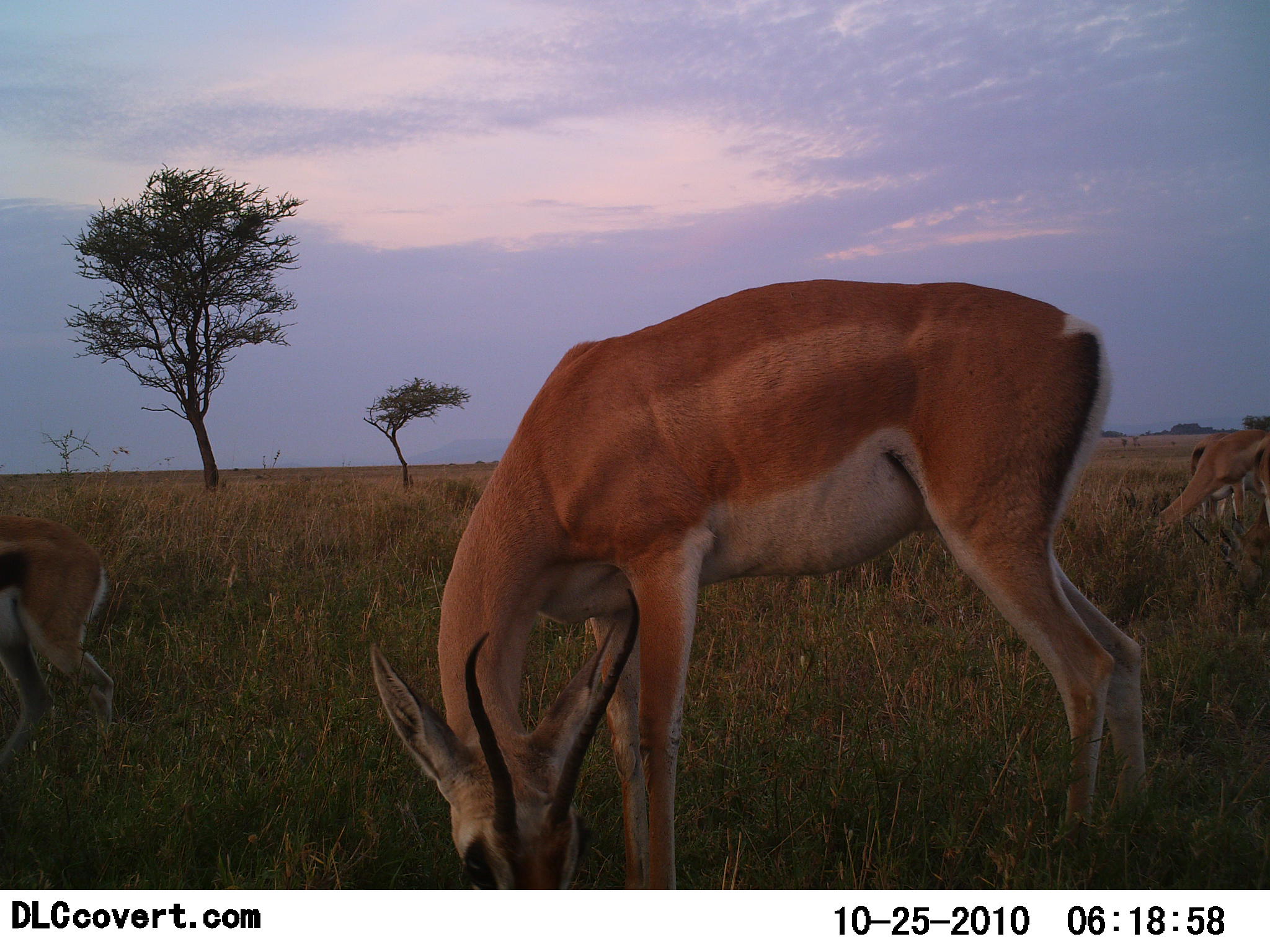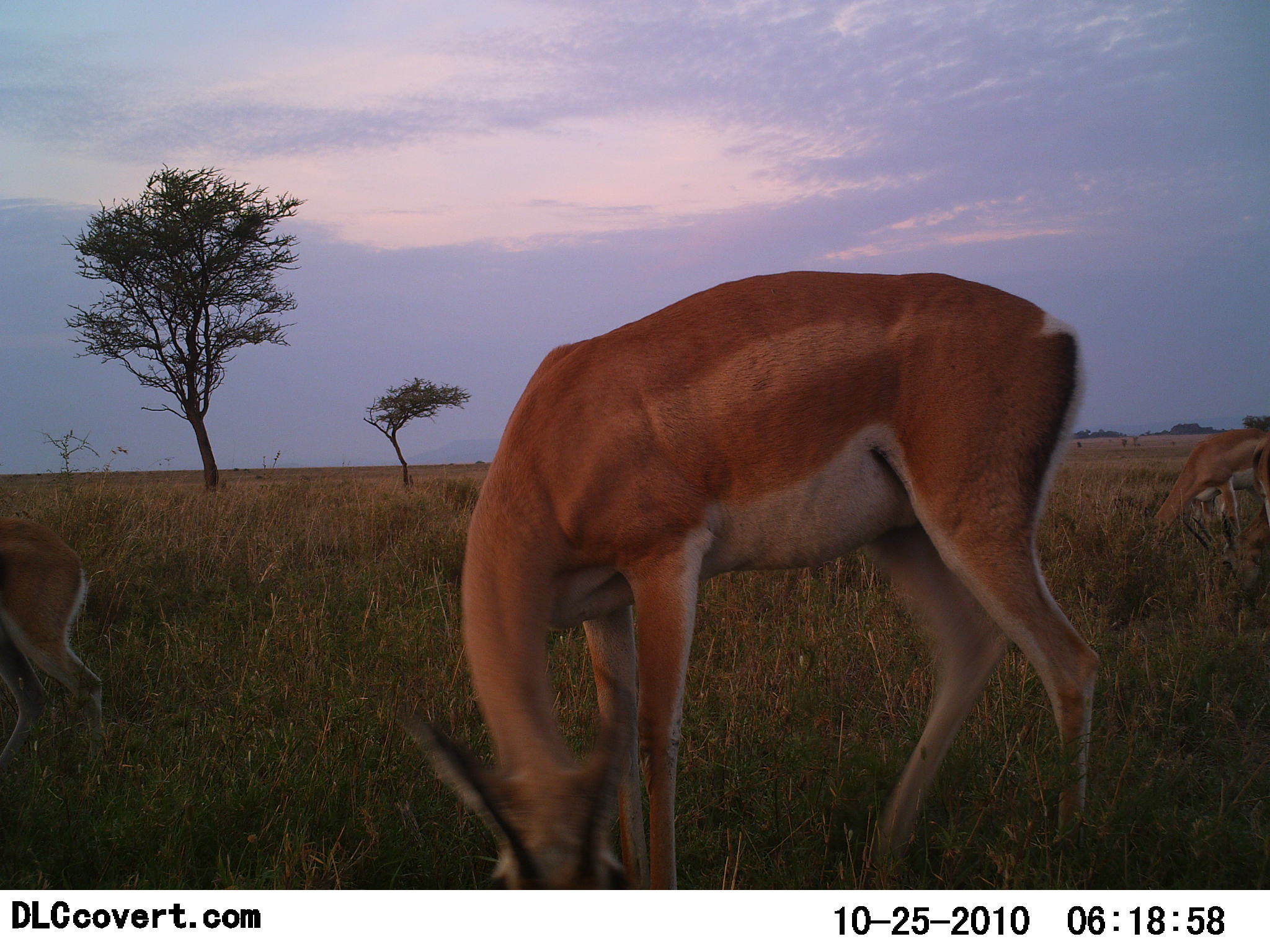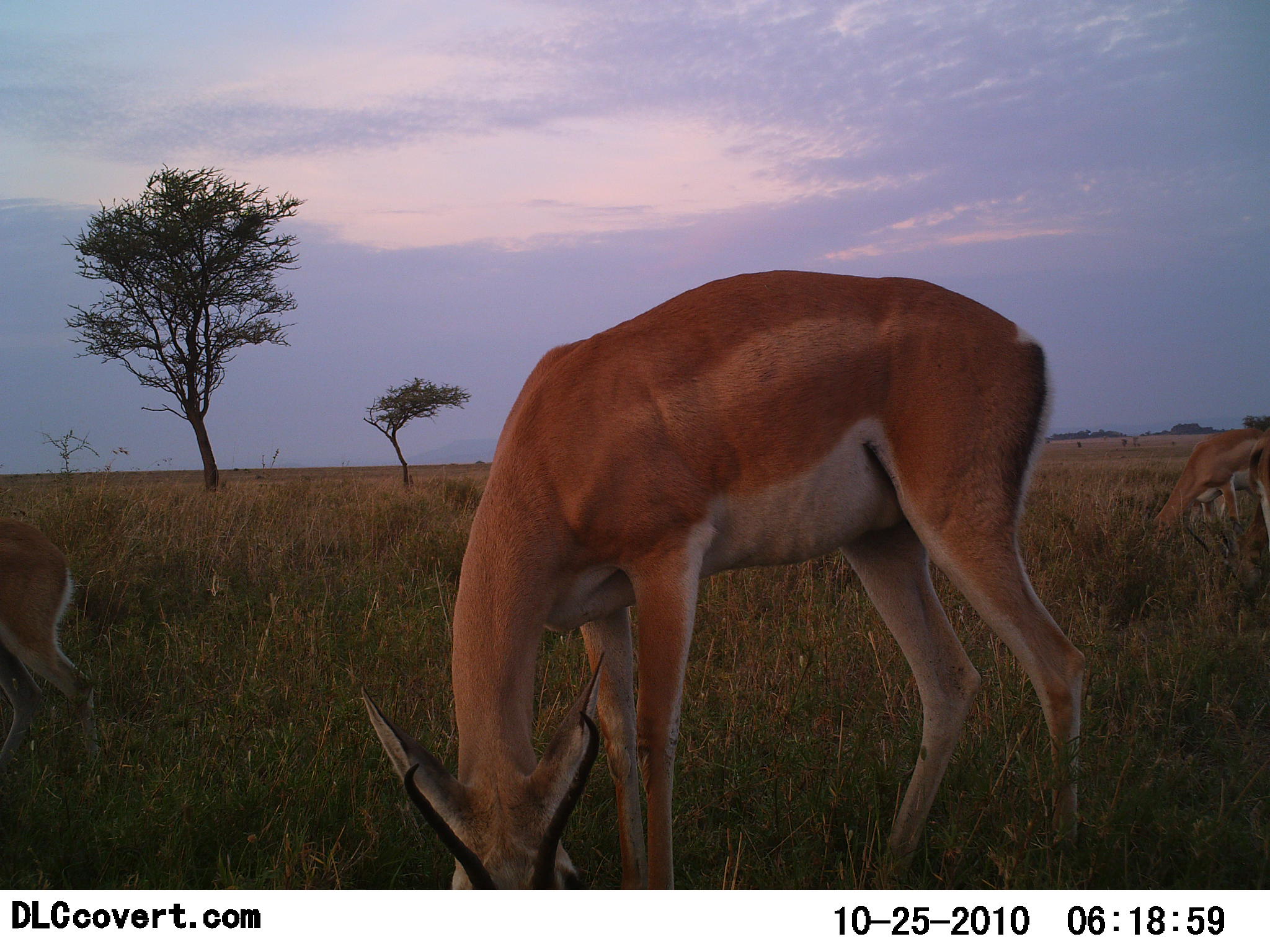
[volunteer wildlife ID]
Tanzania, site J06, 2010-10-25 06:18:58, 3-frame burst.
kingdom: Animalia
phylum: Chordata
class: Mammalia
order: Artiodactyla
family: Bovidae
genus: Nanger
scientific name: Nanger granti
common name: grant's gazelle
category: gazellegrants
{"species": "gazellegrants (grant's gazelle) (Nanger granti)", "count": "3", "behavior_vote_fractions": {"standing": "46%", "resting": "0%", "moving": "0%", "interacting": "0%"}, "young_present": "0%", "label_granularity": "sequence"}